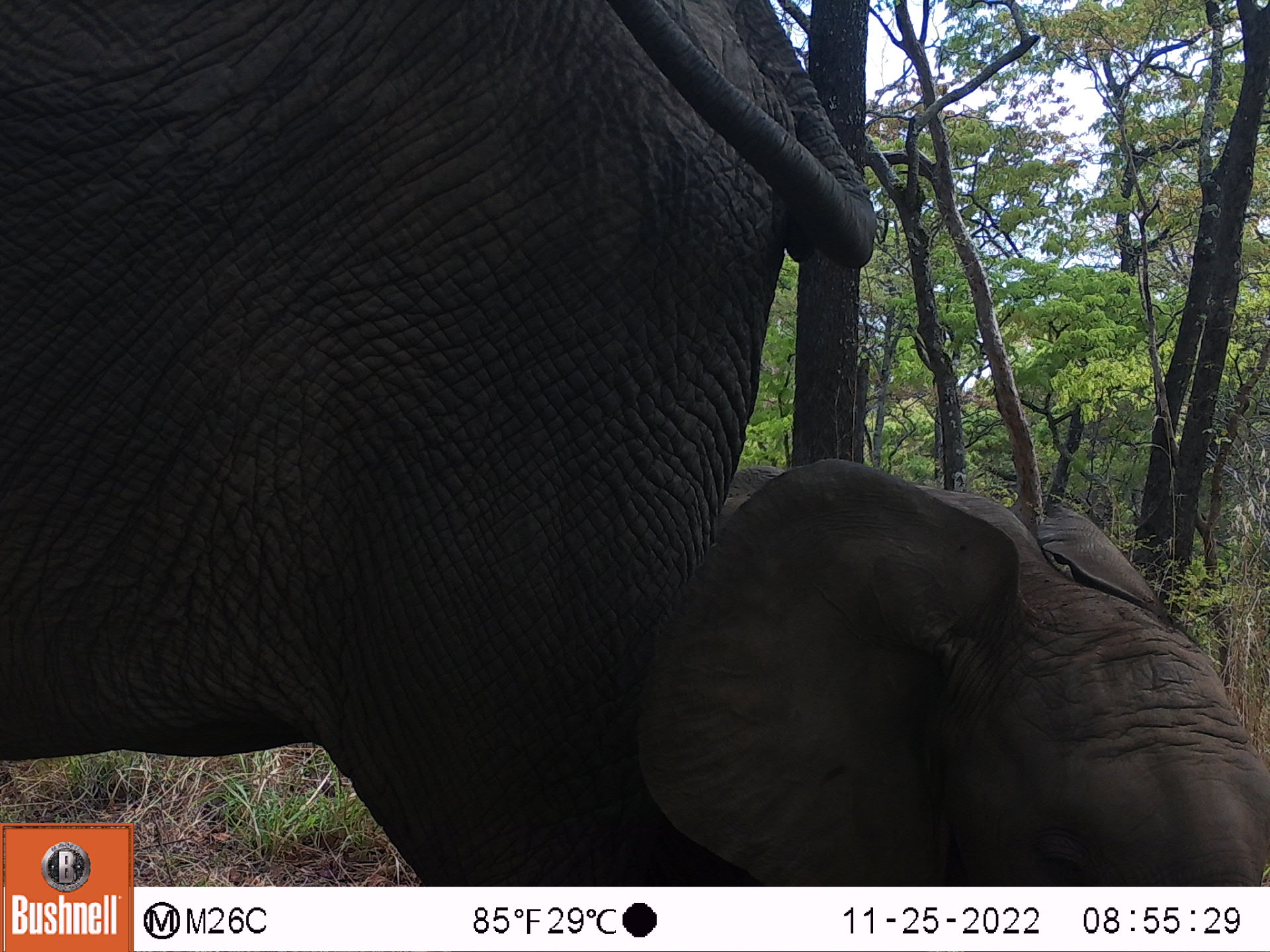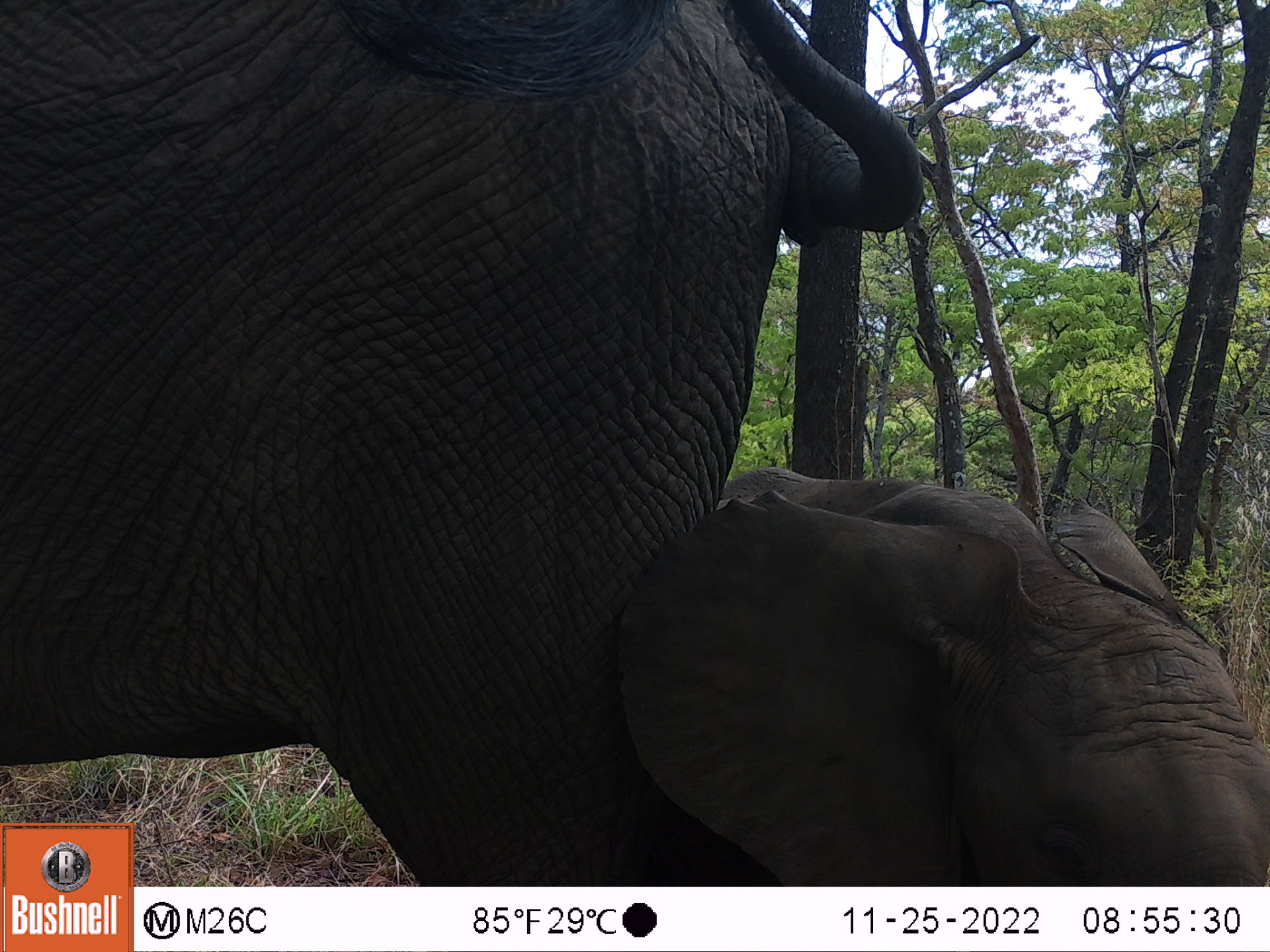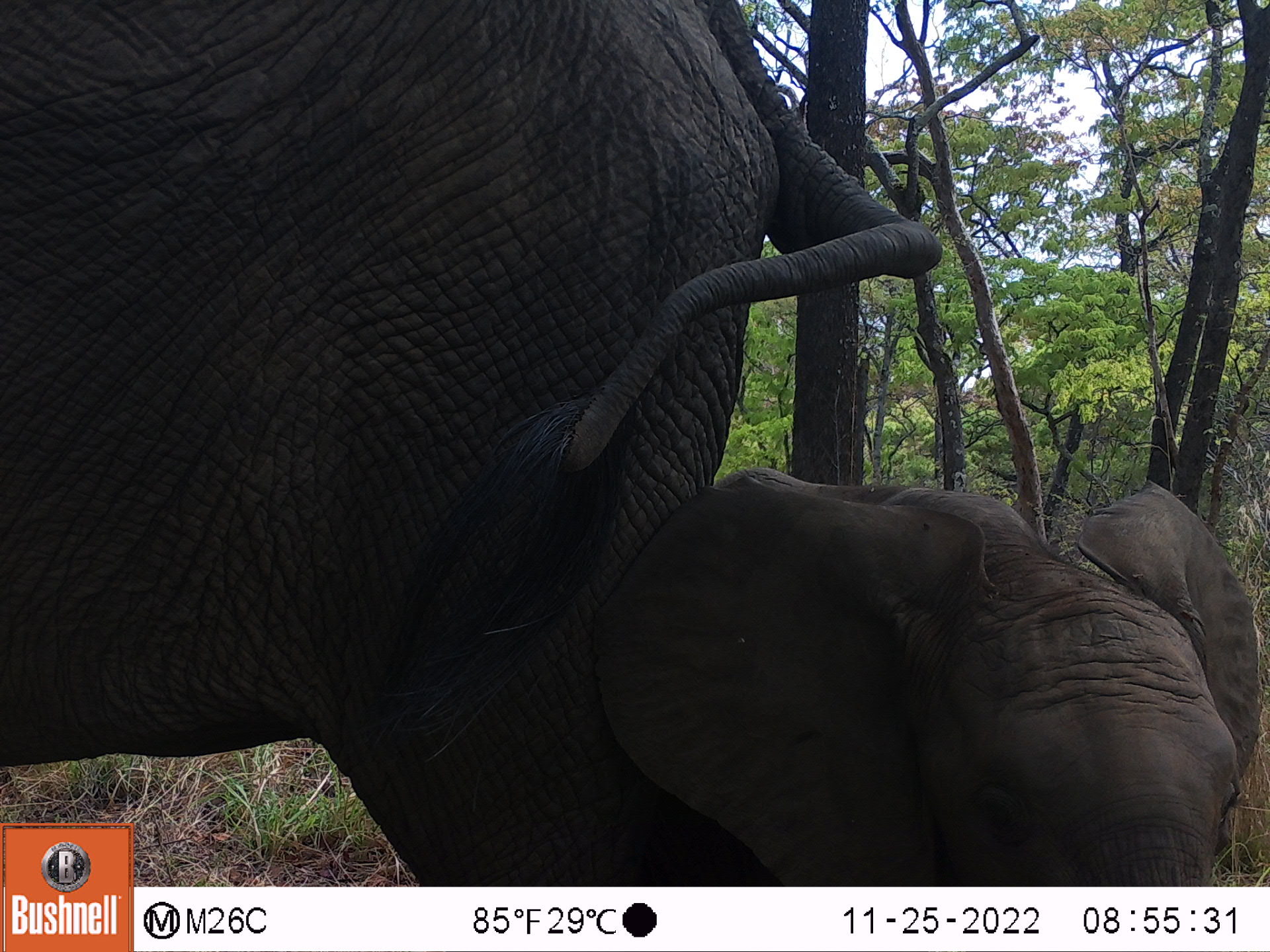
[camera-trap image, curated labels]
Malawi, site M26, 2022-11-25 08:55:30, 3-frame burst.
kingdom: Animalia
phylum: Chordata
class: Mammalia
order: Proboscidea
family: Elephantidae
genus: Loxodonta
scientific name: Loxodonta africana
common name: african savanna elephant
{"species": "african savanna elephant (Loxodonta africana)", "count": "2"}